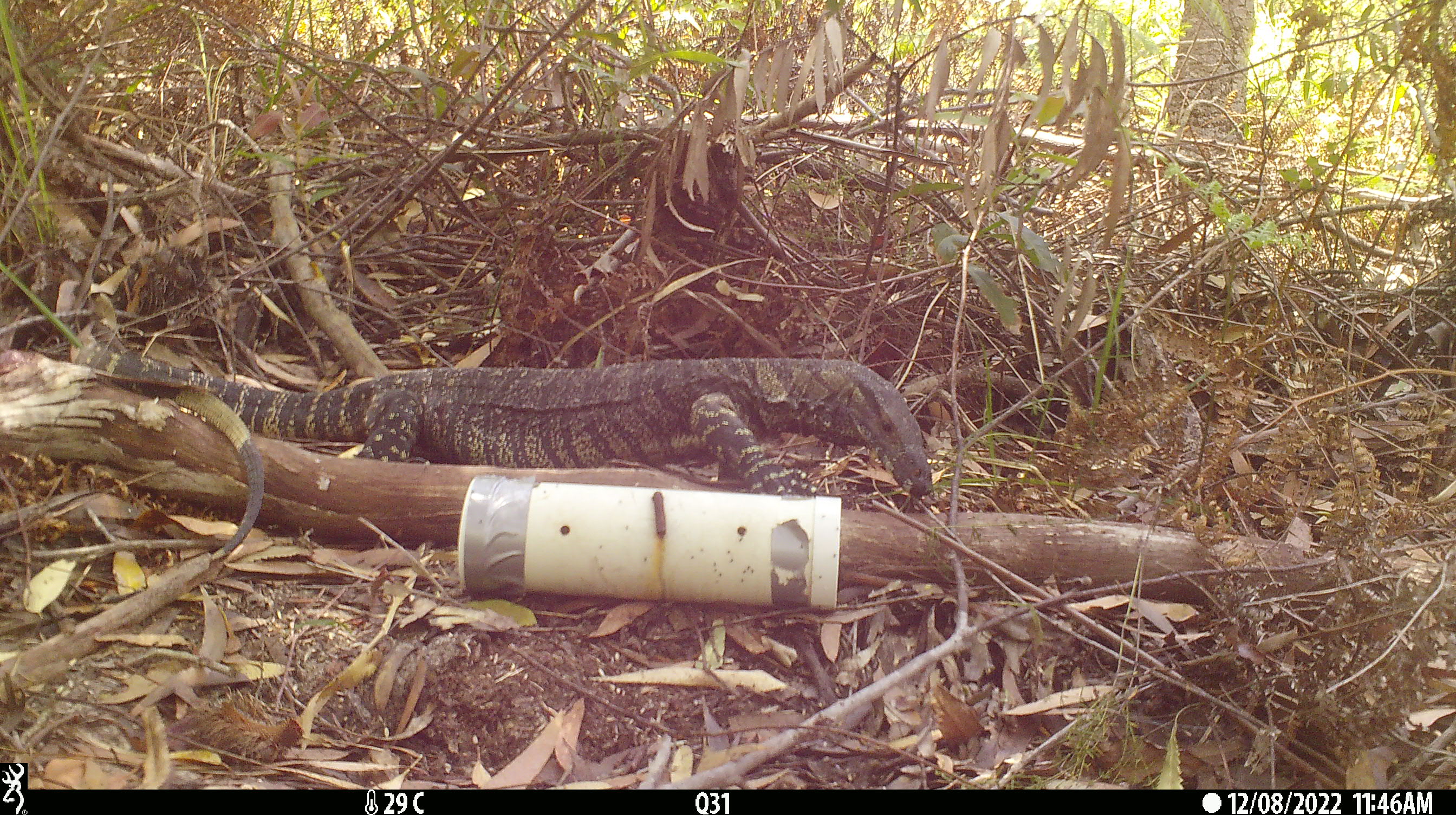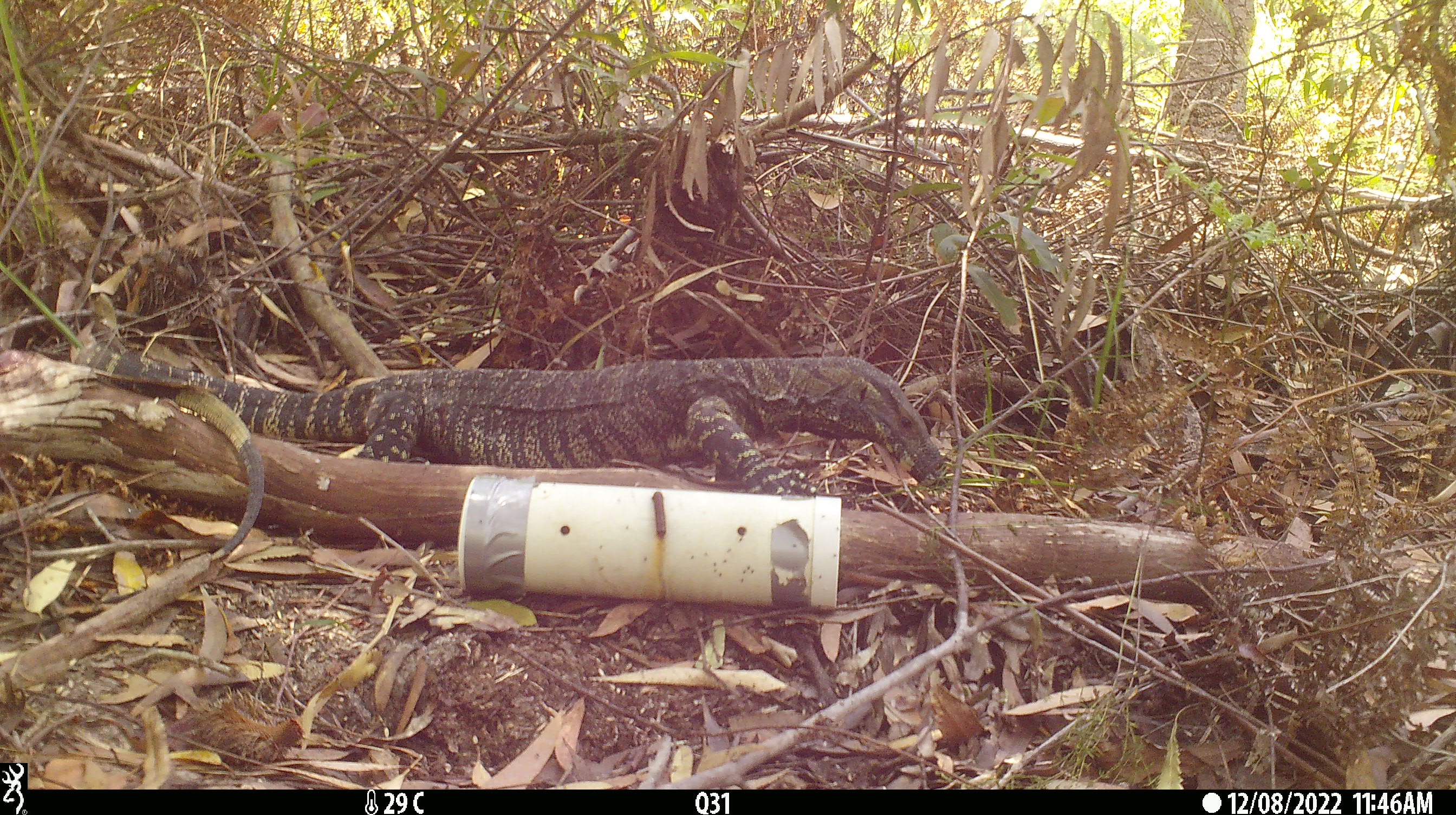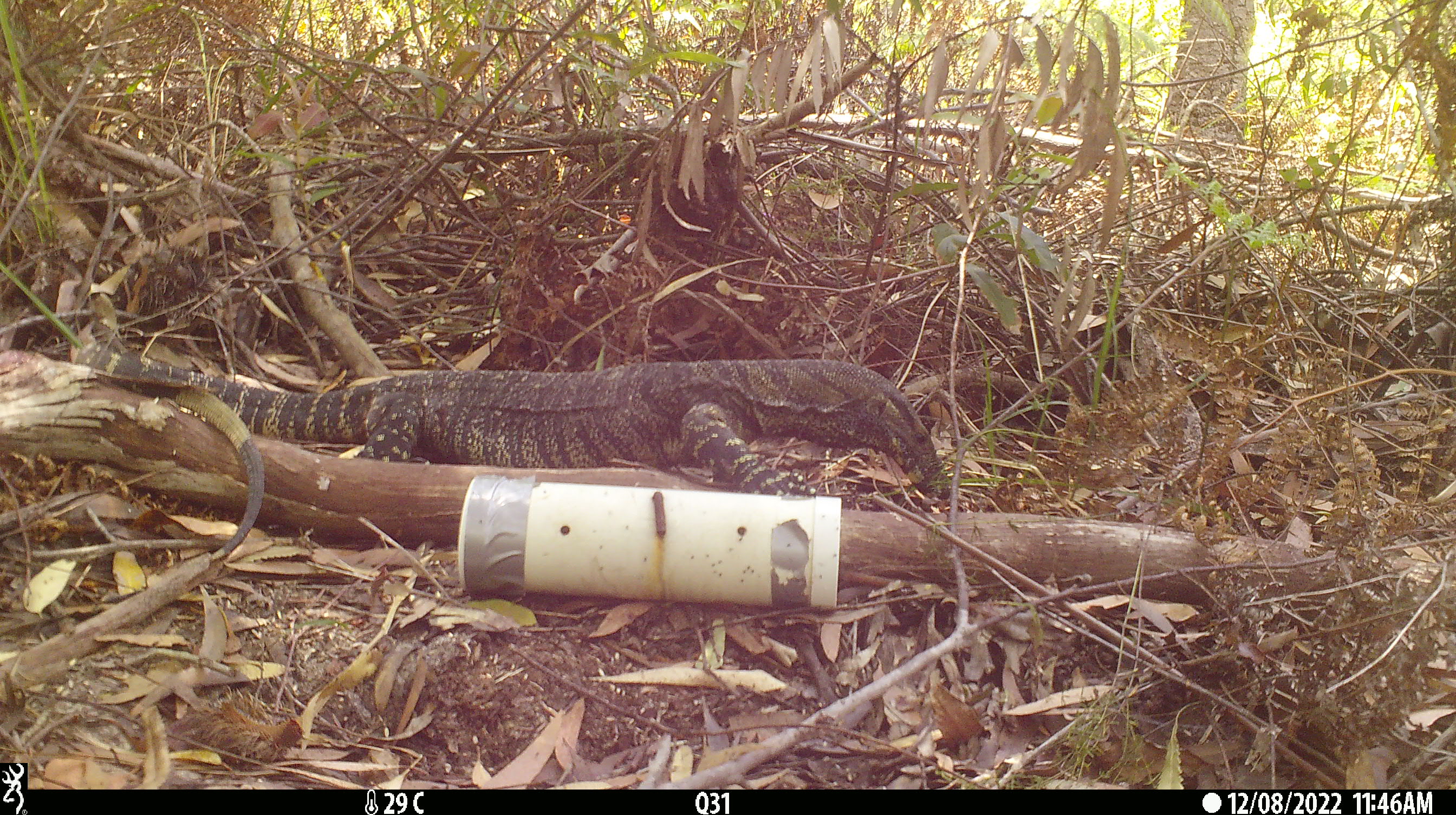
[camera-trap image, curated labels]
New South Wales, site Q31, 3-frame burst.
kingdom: Animalia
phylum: Chordata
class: Reptilia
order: Squamata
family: Varanidae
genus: Varanus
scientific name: Varanus varius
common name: lace monitor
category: goanna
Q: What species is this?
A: Goanna (lace monitor) (Varanus varius).